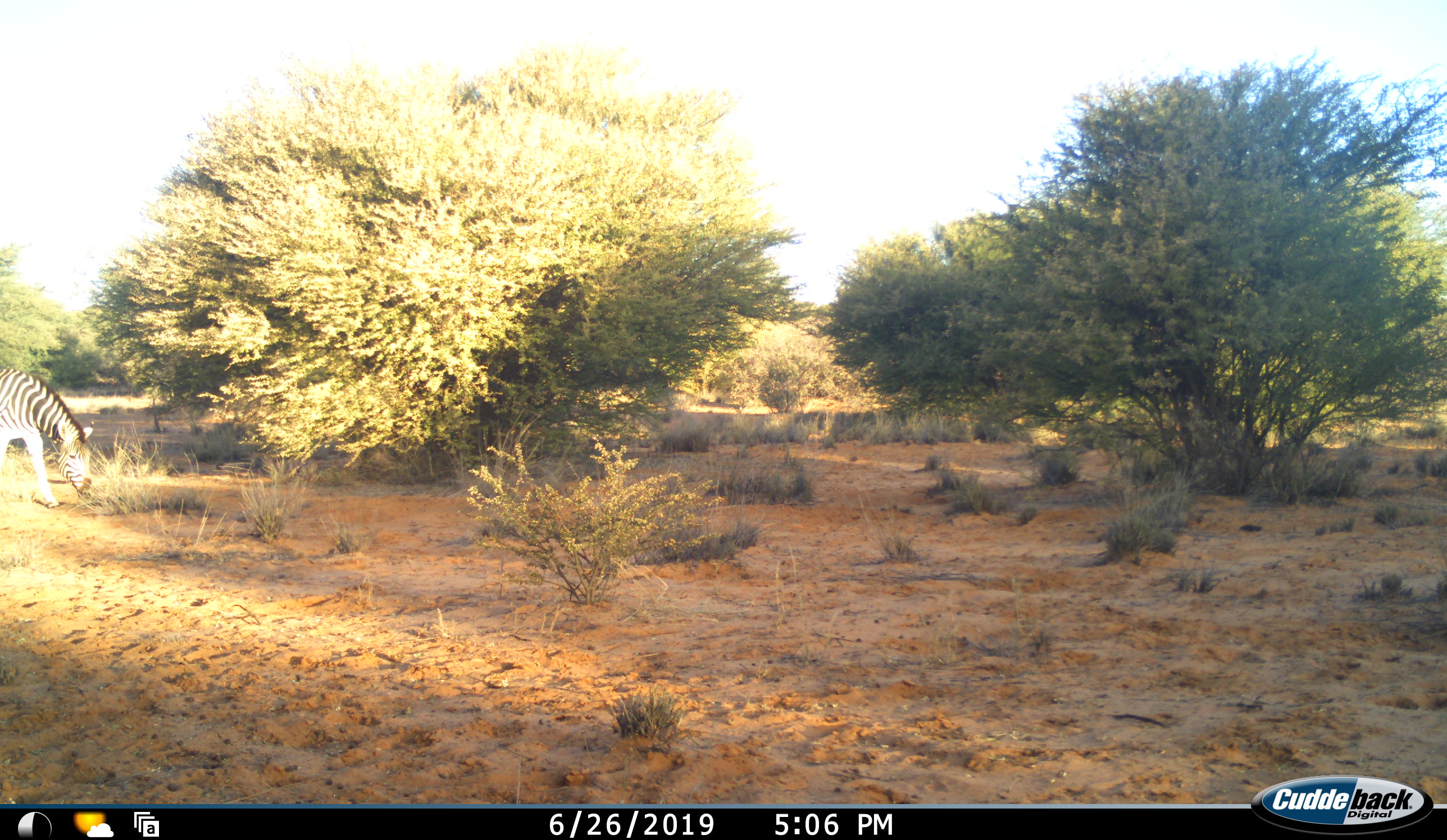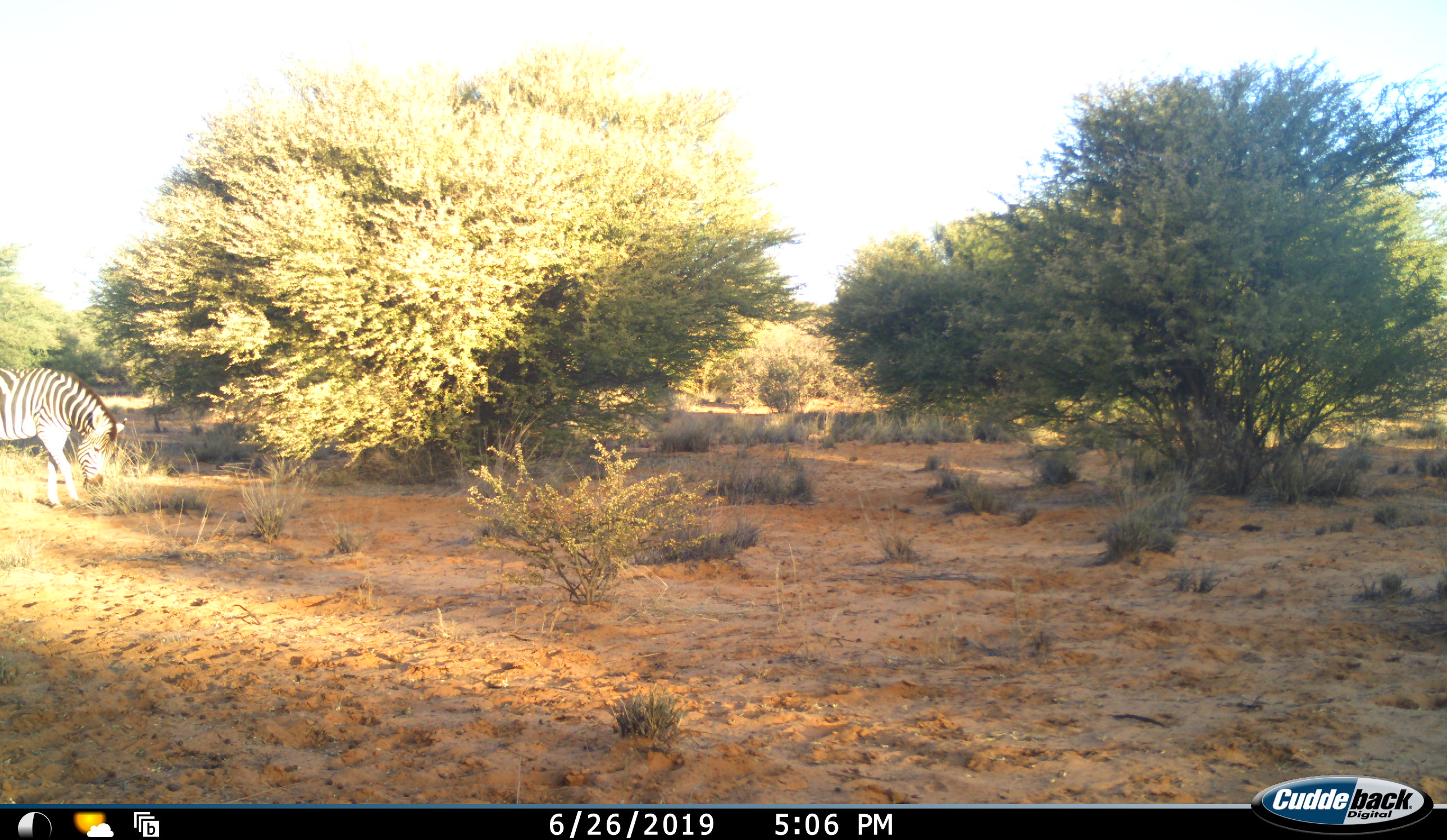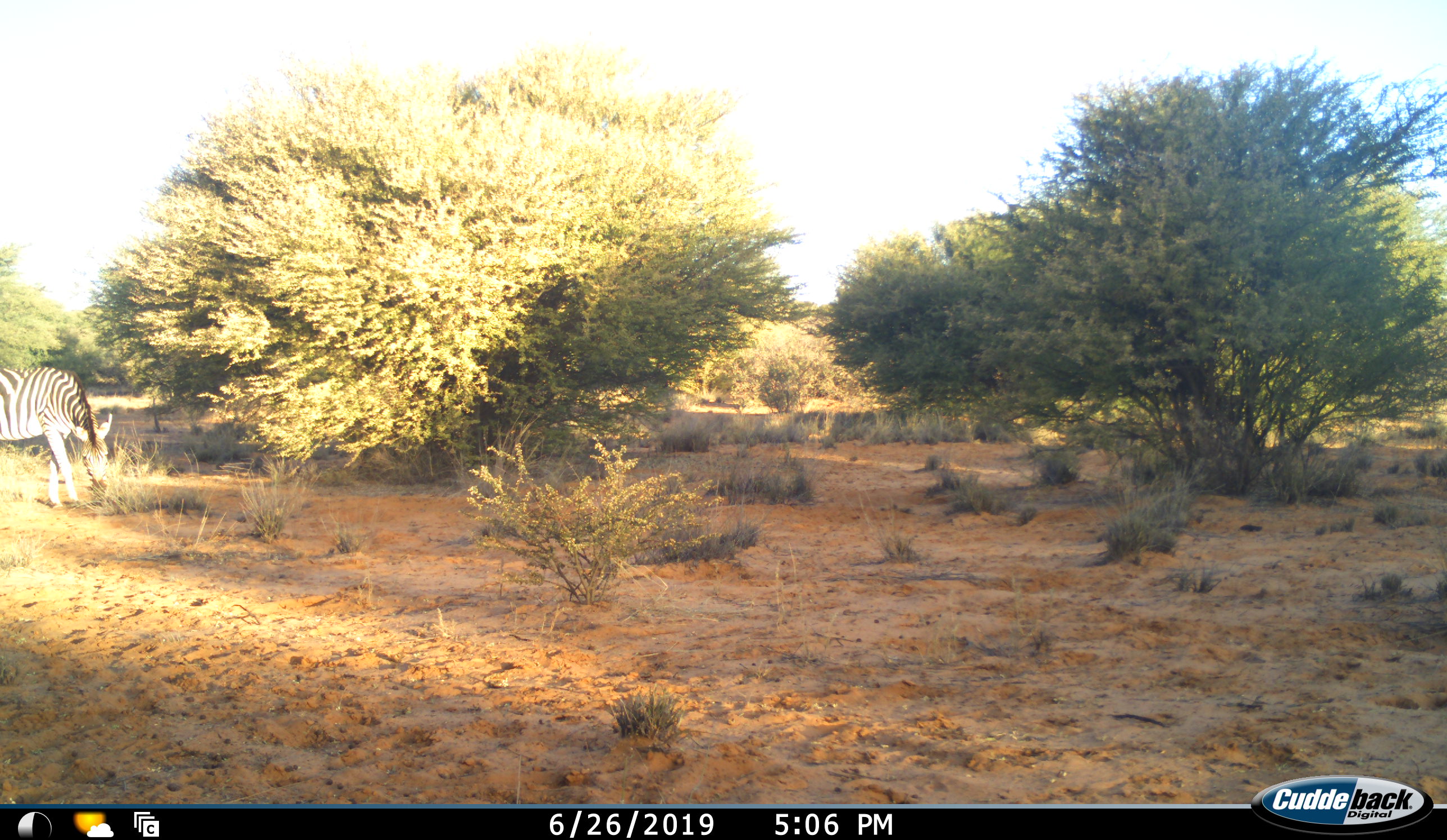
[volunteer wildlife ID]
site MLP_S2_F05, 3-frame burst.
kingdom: Animalia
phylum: Chordata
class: Mammalia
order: Perissodactyla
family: Equidae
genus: Equus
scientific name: Equus quagga burchellii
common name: burchell's zebra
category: zebraburchells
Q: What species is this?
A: Zebraburchells (burchell's zebra) (Equus quagga burchellii).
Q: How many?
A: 1.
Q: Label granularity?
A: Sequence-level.